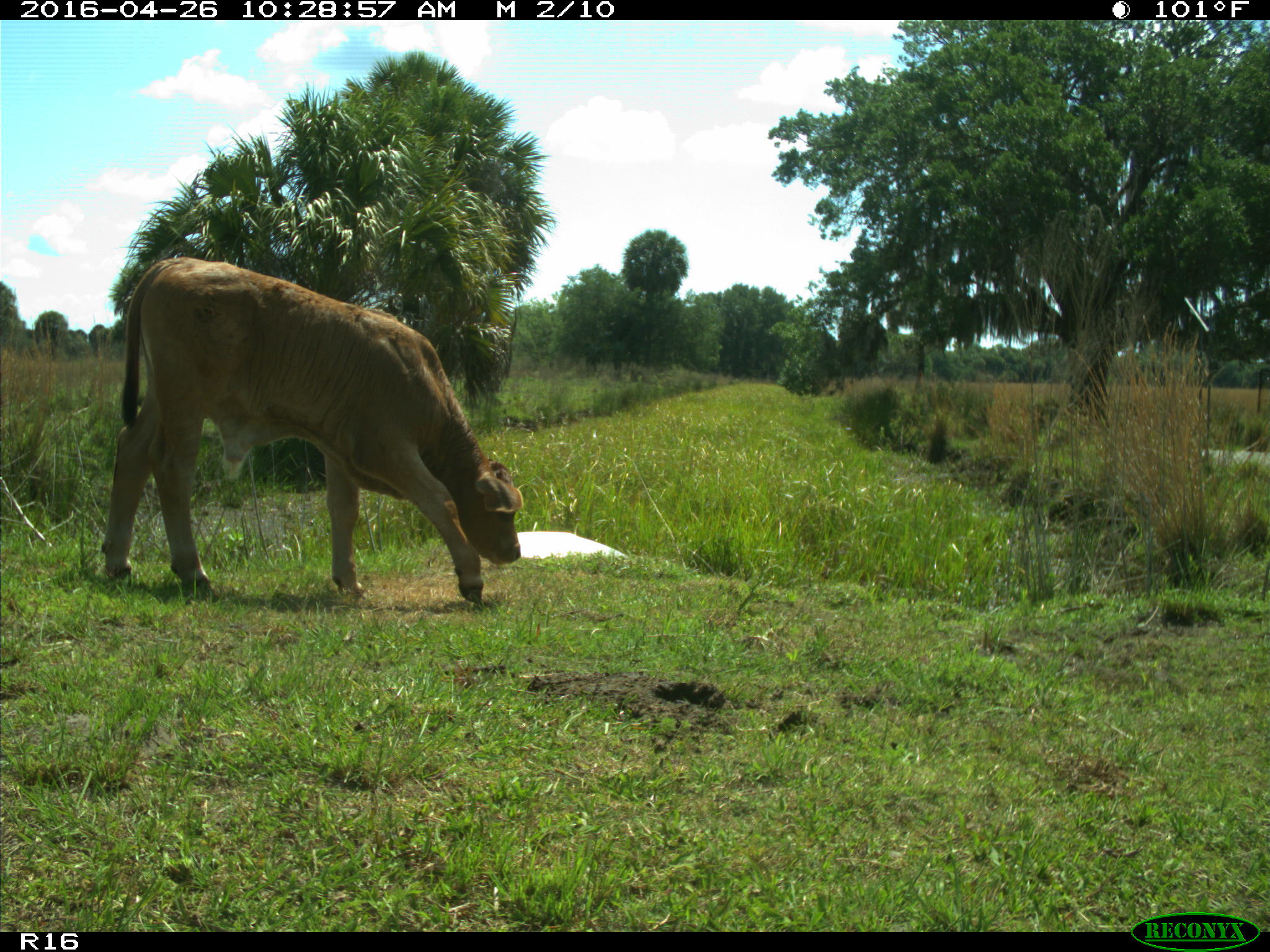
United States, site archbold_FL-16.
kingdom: Animalia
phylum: Chordata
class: Mammalia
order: Artiodactyla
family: Bovidae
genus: Bos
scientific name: Bos taurus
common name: domestic cow